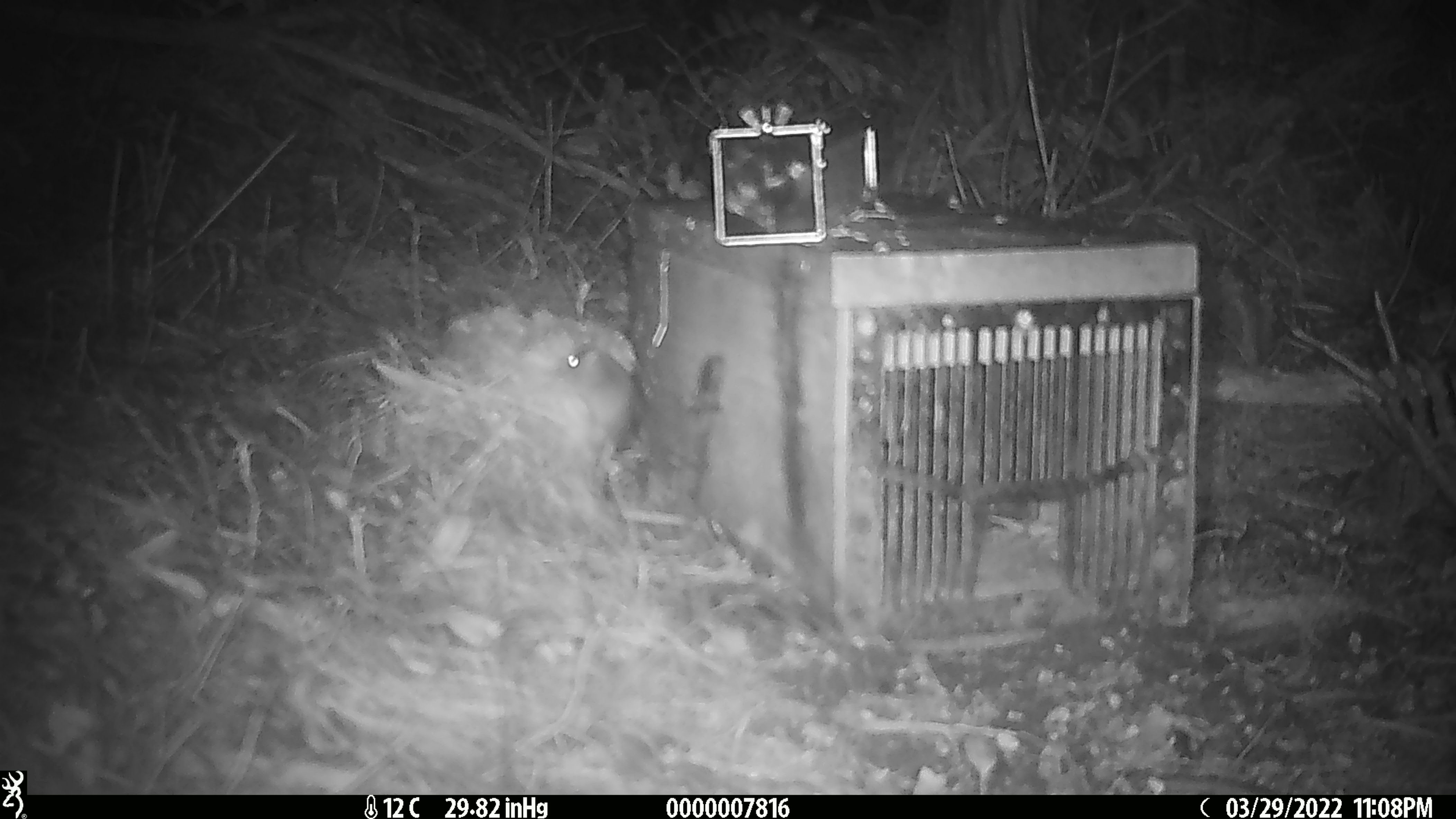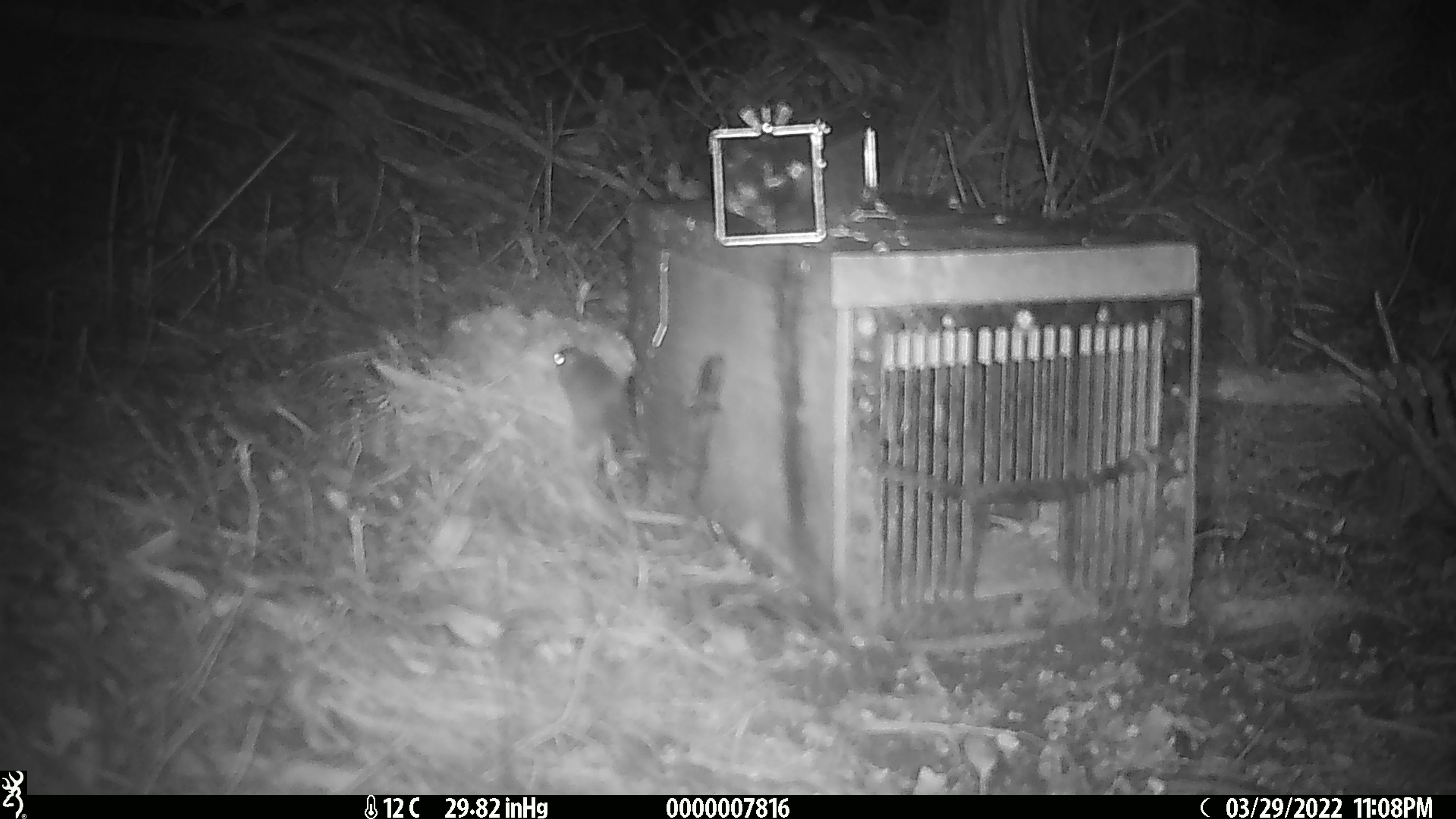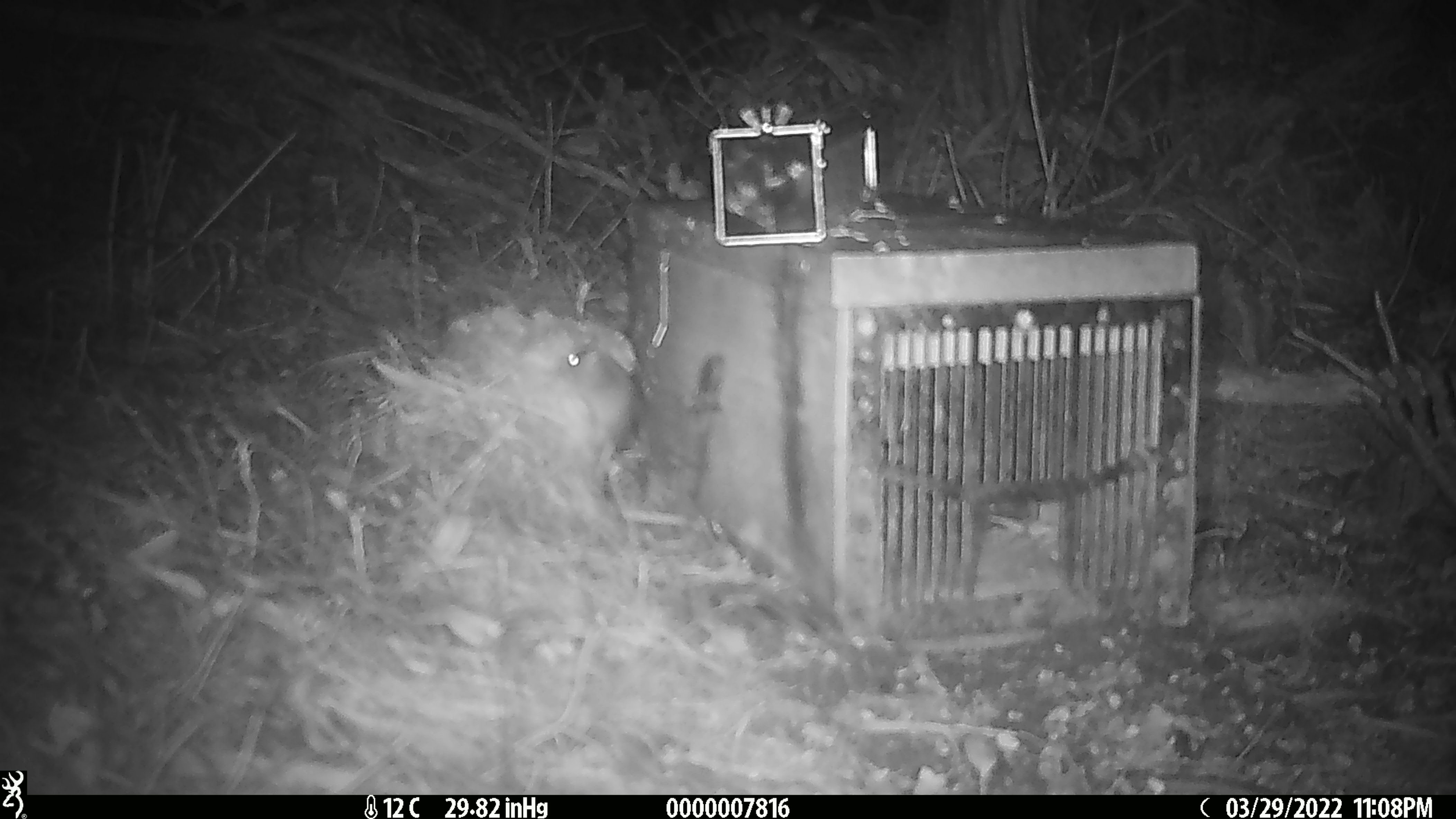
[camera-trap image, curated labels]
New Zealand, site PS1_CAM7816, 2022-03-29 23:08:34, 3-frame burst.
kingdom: Animalia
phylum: Chordata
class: Mammalia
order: Rodentia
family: Muridae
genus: Mus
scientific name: Mus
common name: mouse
Mouse (Mus).